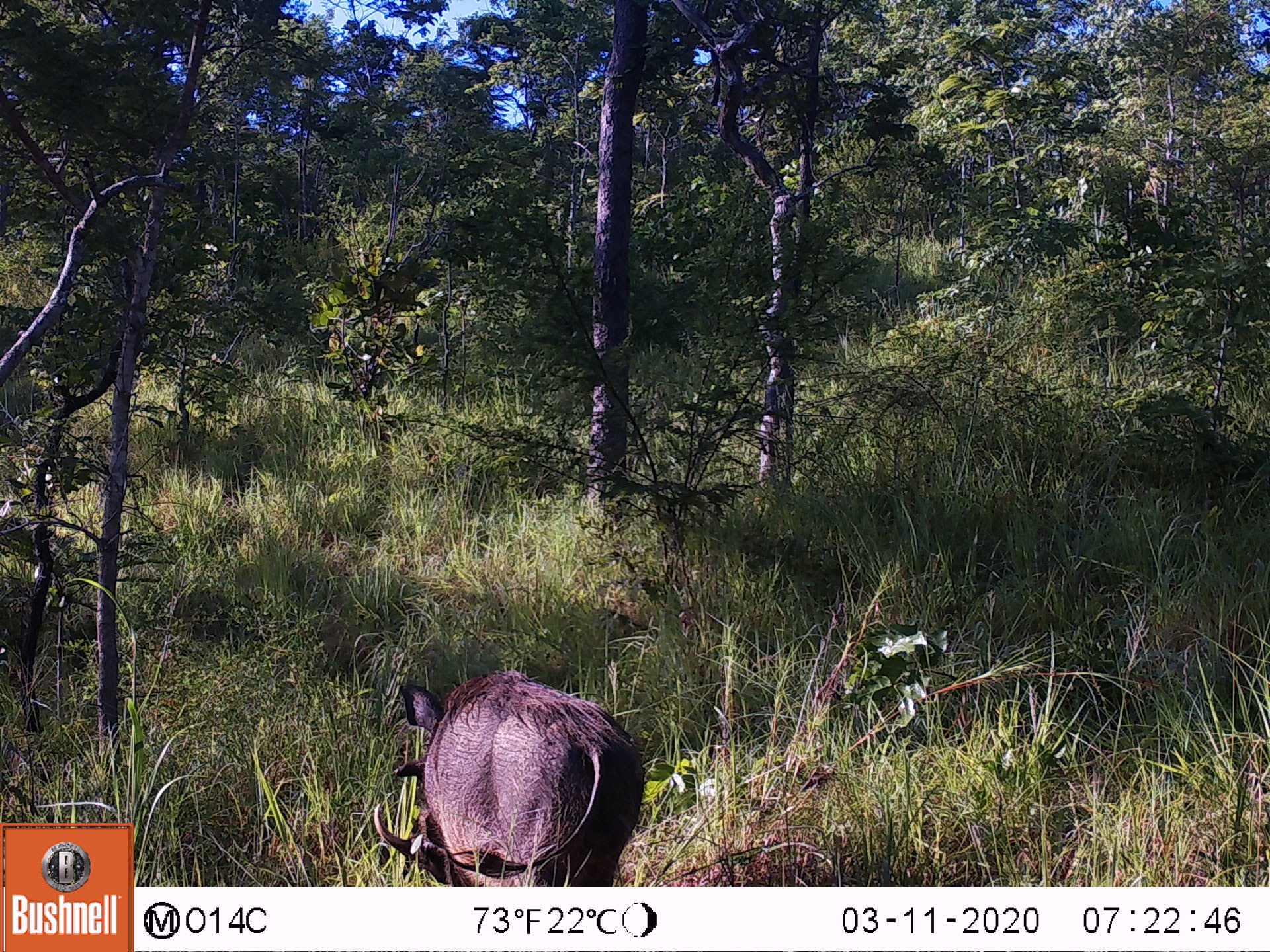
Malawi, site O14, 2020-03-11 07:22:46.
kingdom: Animalia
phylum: Chordata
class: Mammalia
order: Artiodactyla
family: Suidae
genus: Phacochoerus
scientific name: Phacochoerus africanus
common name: common warthog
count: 1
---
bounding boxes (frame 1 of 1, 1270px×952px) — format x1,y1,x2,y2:
common warthog: 364,665,649,885